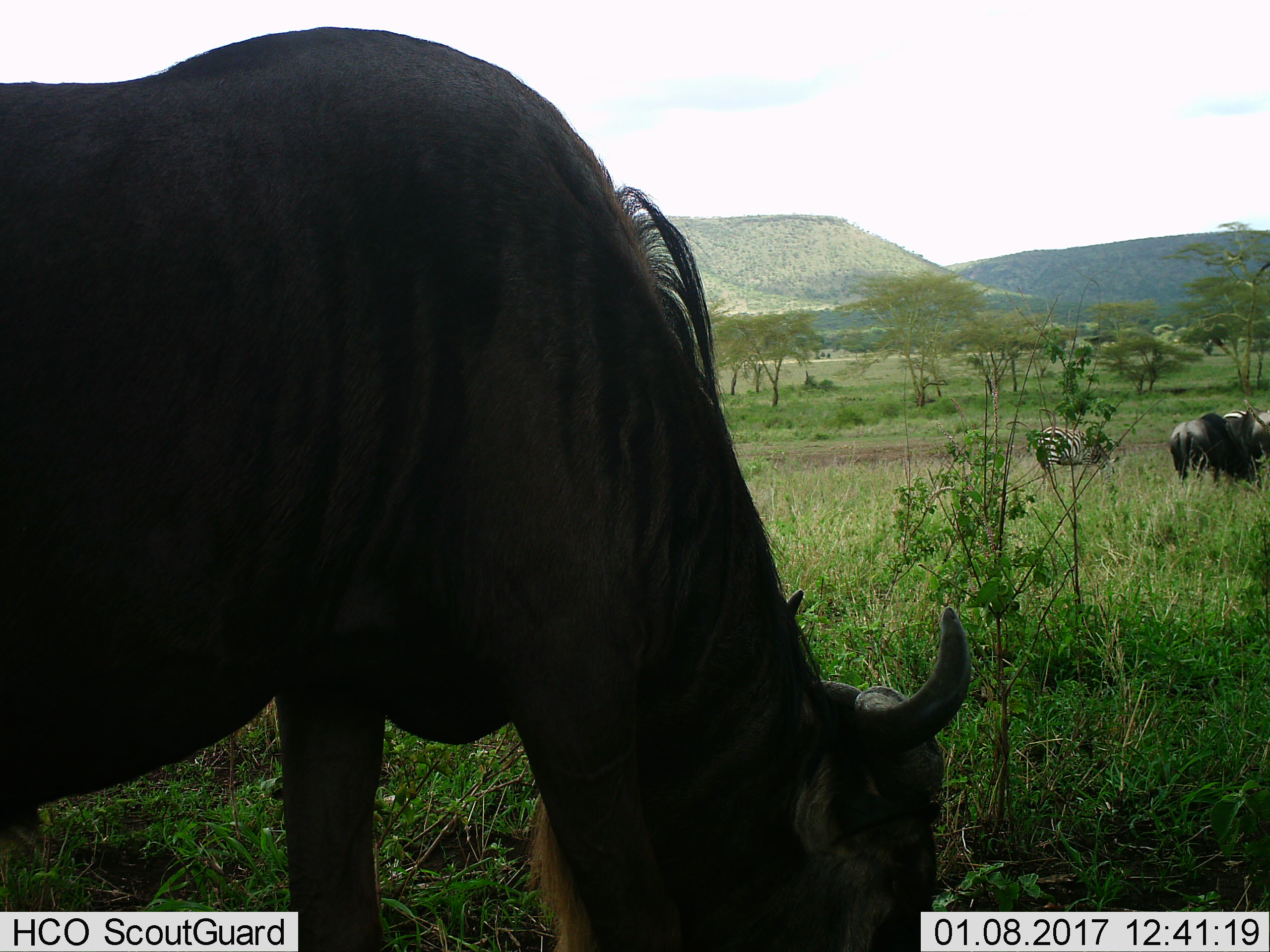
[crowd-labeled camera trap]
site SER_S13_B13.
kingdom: Animalia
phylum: Chordata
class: Mammalia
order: Artiodactyla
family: Bovidae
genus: Connochaetes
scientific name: Connochaetes taurinus taurinus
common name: blue wildebeest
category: wildebeestblue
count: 2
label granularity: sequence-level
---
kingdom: Animalia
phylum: Chordata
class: Mammalia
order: Perissodactyla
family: Equidae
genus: Equus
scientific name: Equus quagga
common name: plains zebra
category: zebraplains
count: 1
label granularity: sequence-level